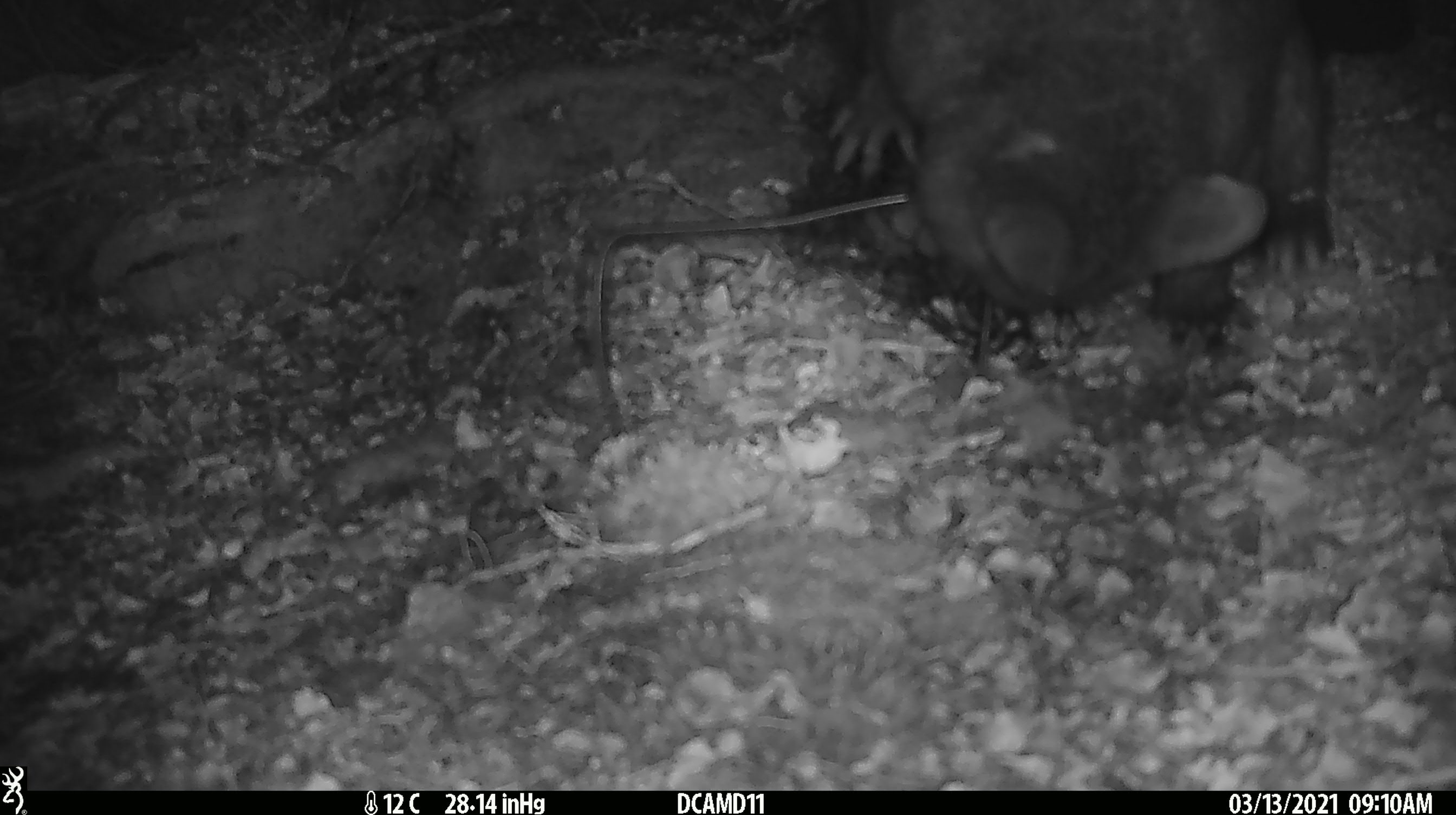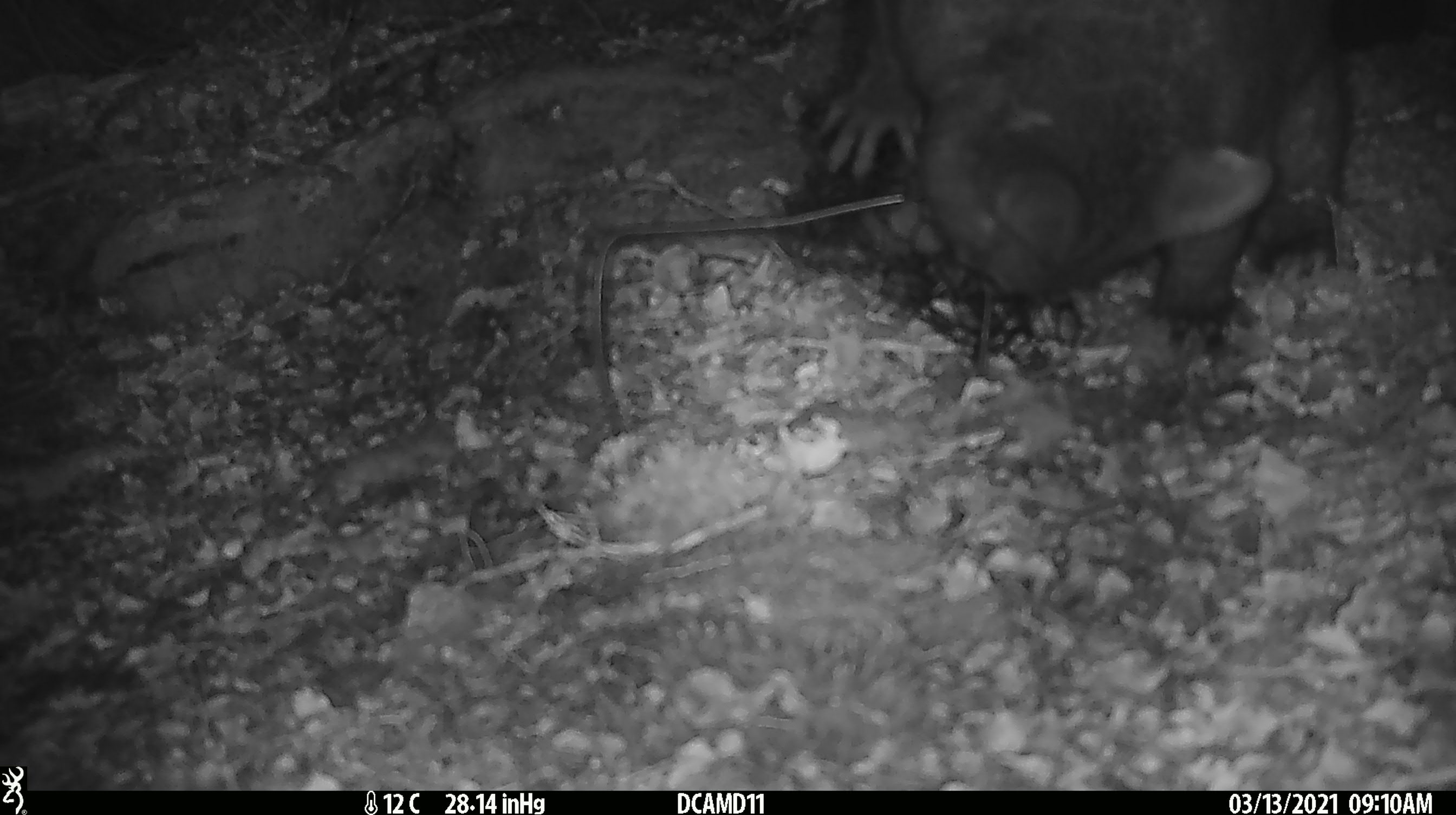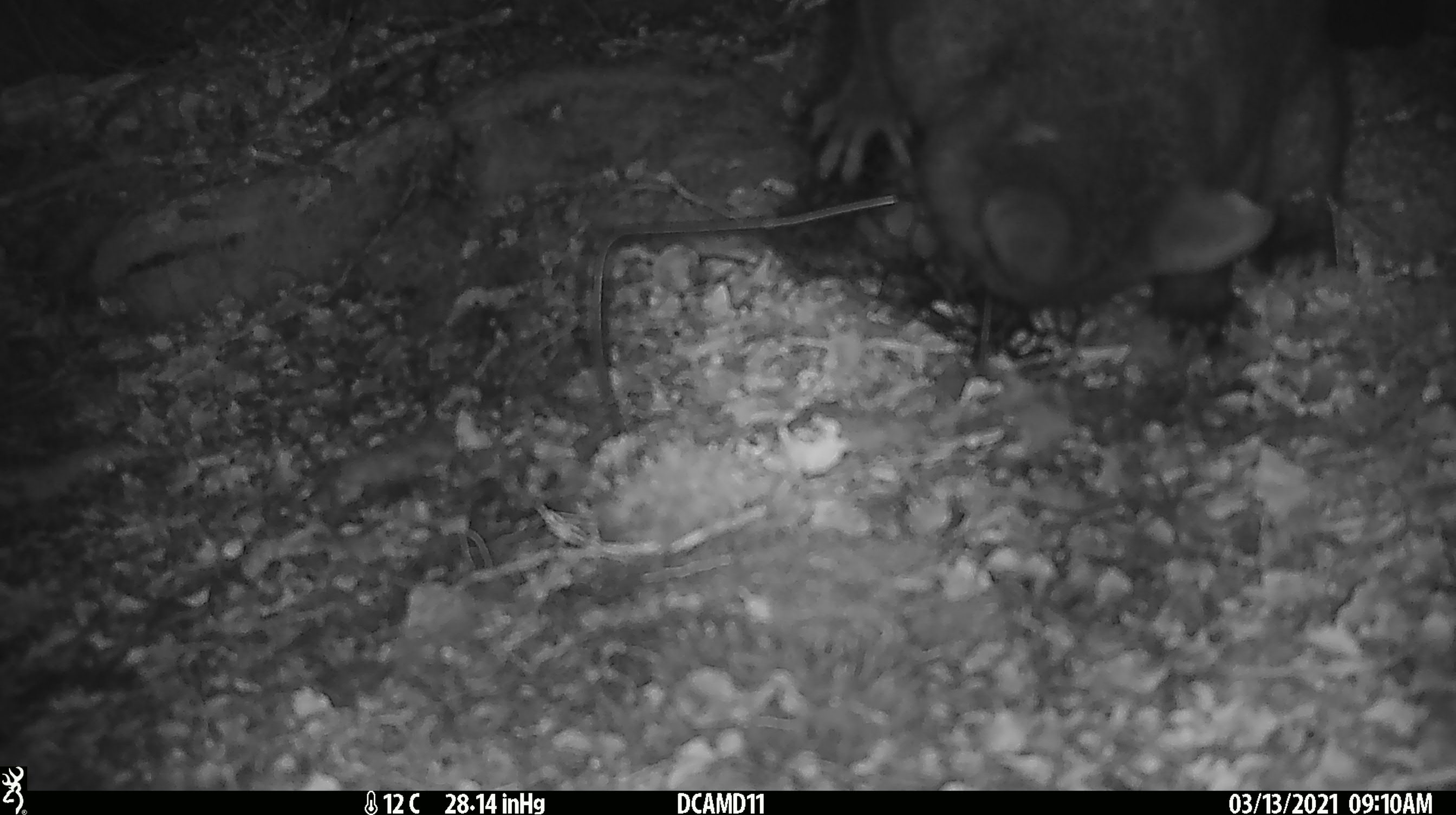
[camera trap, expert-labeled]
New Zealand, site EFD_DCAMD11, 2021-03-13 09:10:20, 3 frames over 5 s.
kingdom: Animalia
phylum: Chordata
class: Mammalia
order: Diprotodontia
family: Phalangeridae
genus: Trichosurus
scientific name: Trichosurus vulpecula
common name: common brushtail possum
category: possum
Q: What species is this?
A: Possum (common brushtail possum) (Trichosurus vulpecula).